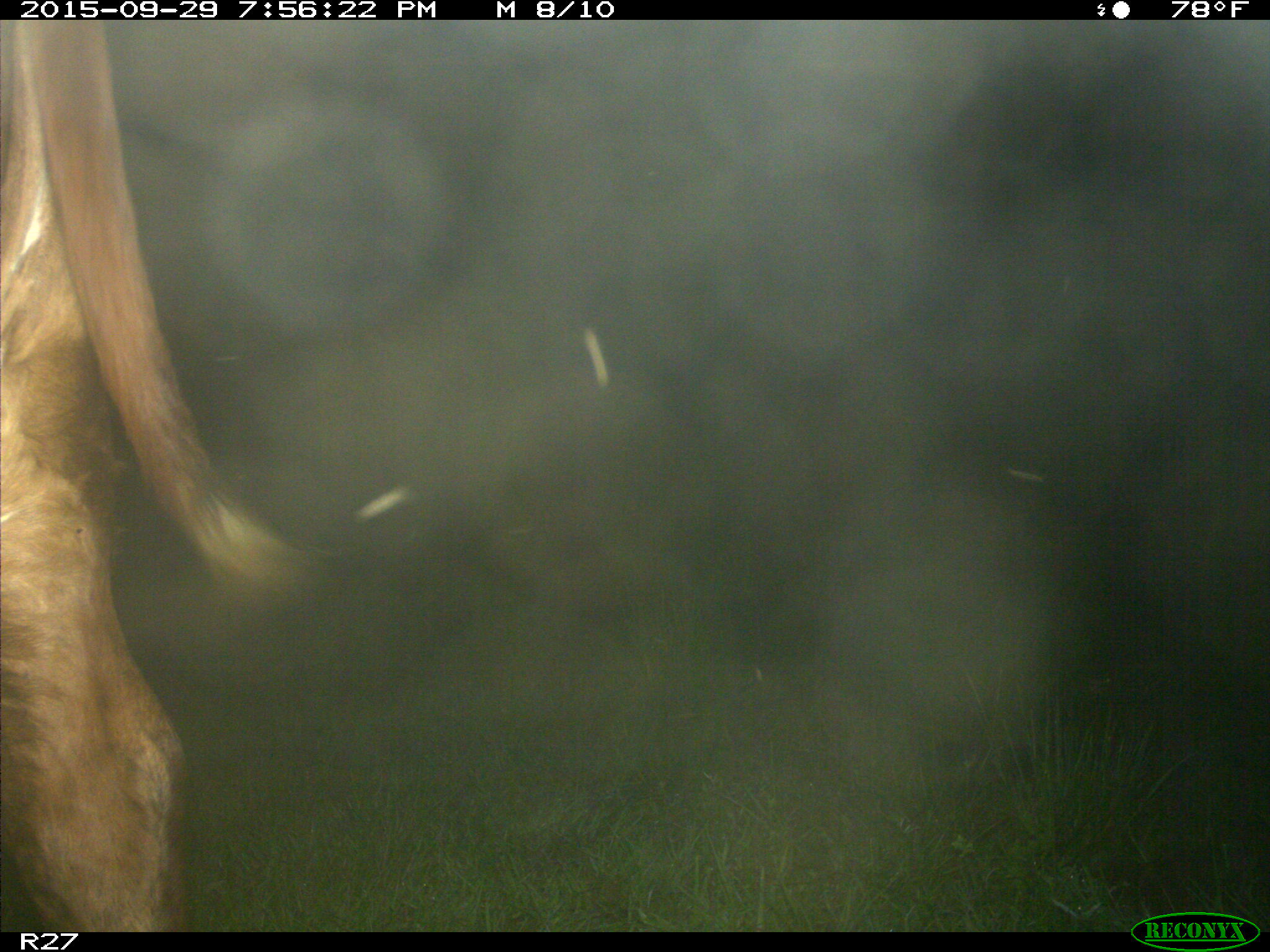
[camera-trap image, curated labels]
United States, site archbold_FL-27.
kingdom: Animalia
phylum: Chordata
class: Mammalia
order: Artiodactyla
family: Bovidae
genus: Bos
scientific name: Bos taurus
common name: domestic cow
Bos taurus (domestic cow).